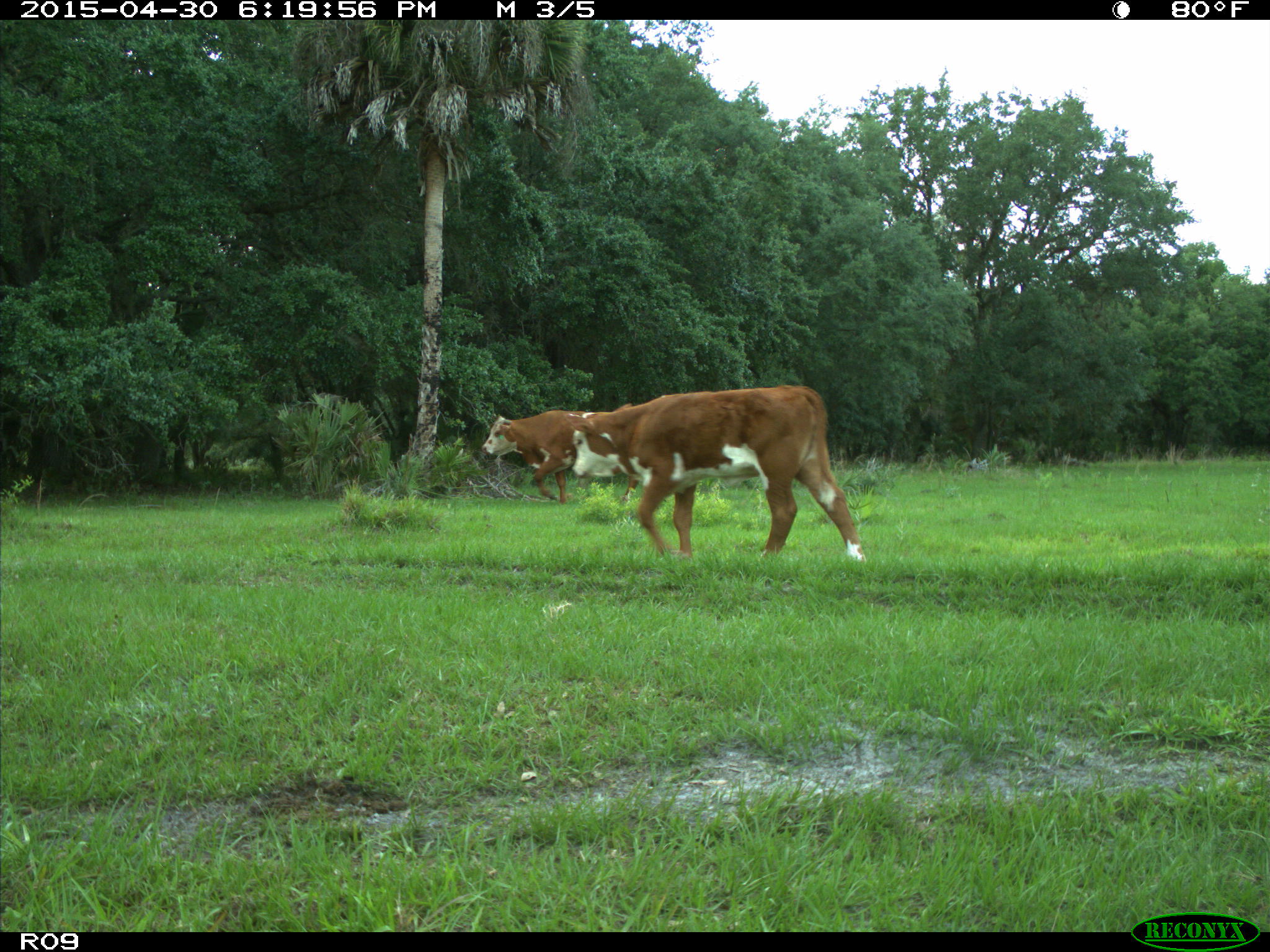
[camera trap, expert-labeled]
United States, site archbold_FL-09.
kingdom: Animalia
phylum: Chordata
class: Mammalia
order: Artiodactyla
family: Bovidae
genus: Bos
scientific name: Bos taurus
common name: domestic cow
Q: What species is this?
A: Bos taurus (domestic cow).